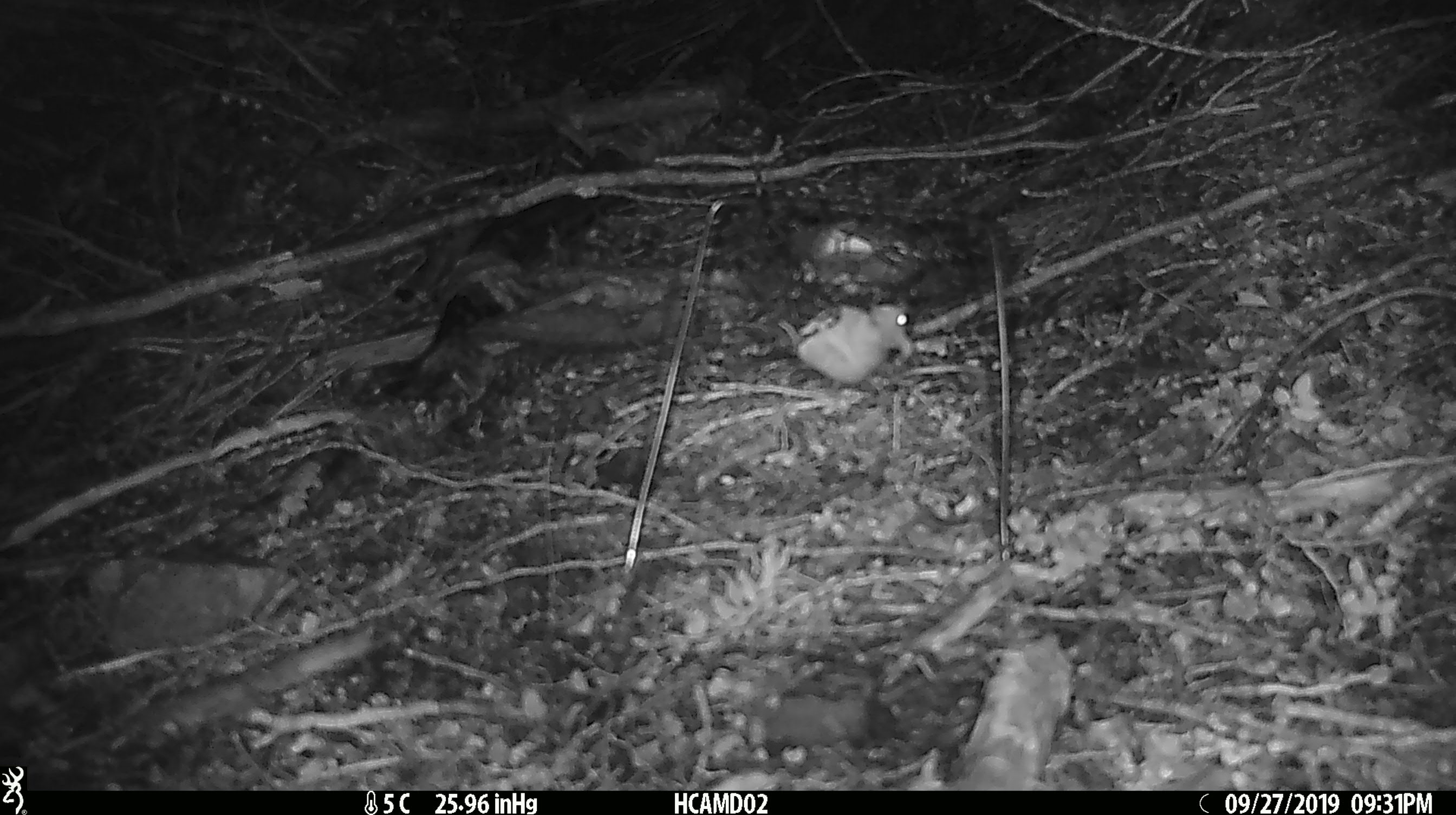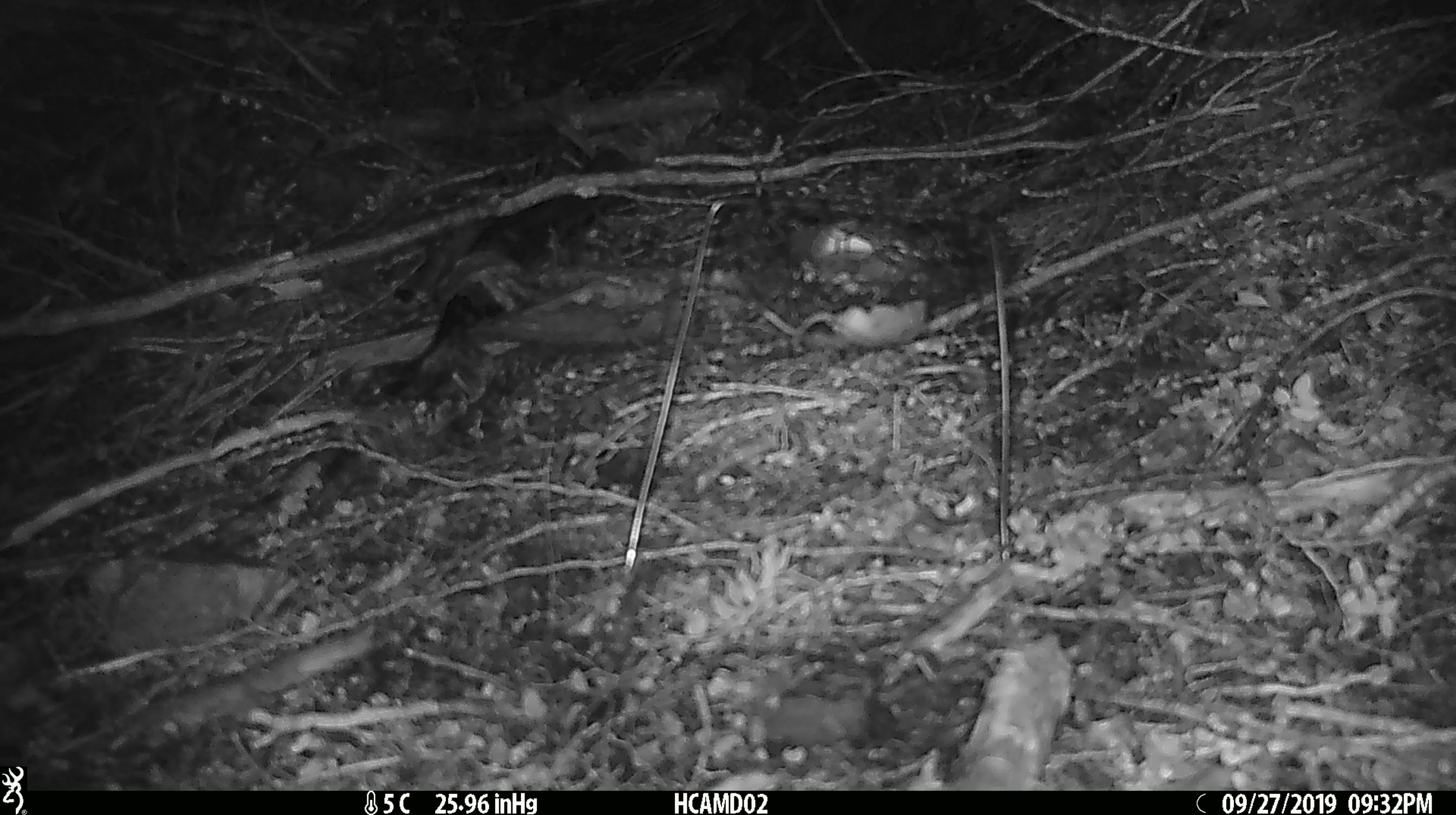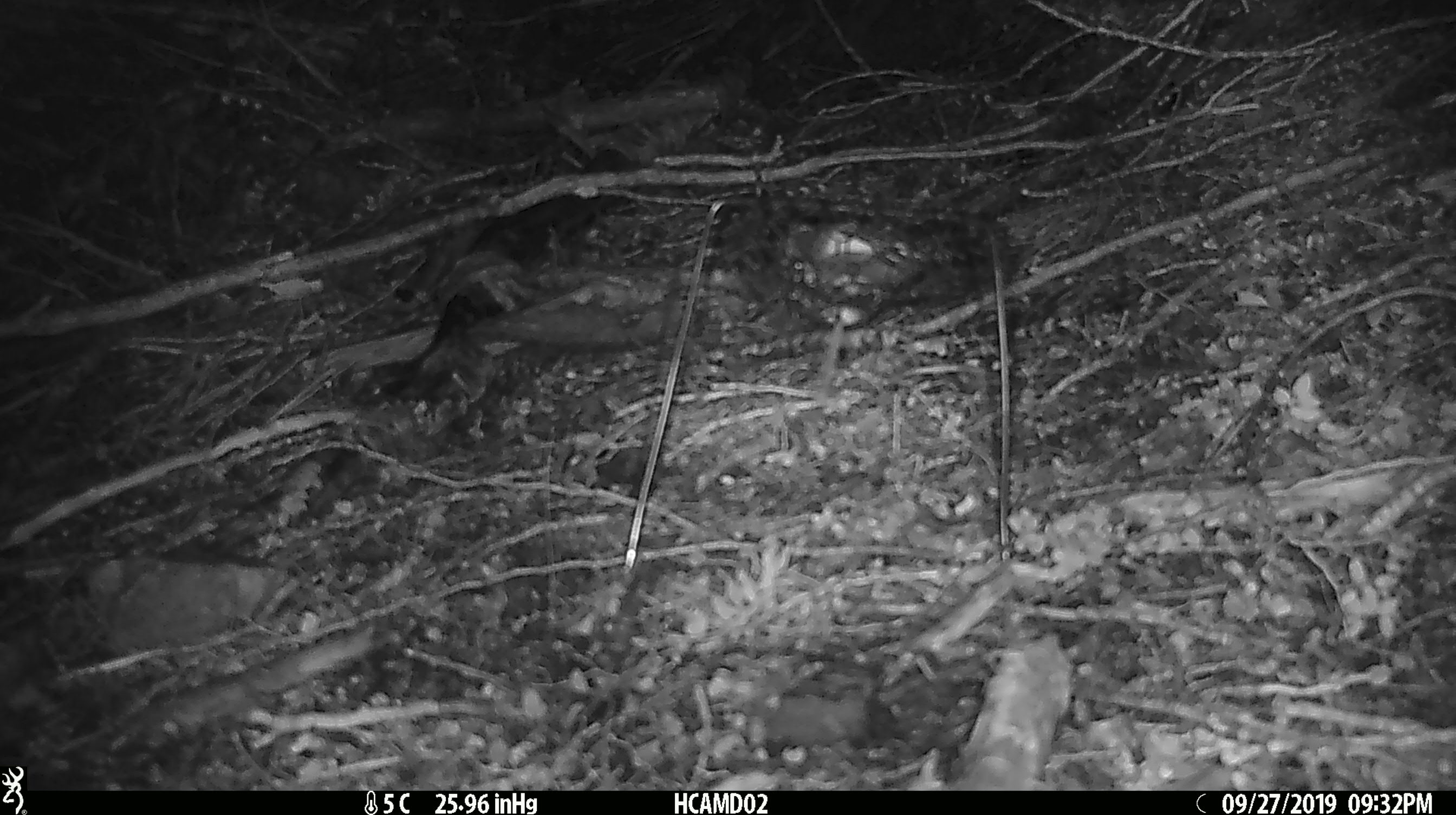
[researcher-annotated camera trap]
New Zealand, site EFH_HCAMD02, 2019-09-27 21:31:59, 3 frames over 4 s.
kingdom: Animalia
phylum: Chordata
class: Mammalia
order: Rodentia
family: Muridae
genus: Mus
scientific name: Mus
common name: mouse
Mouse (Mus).